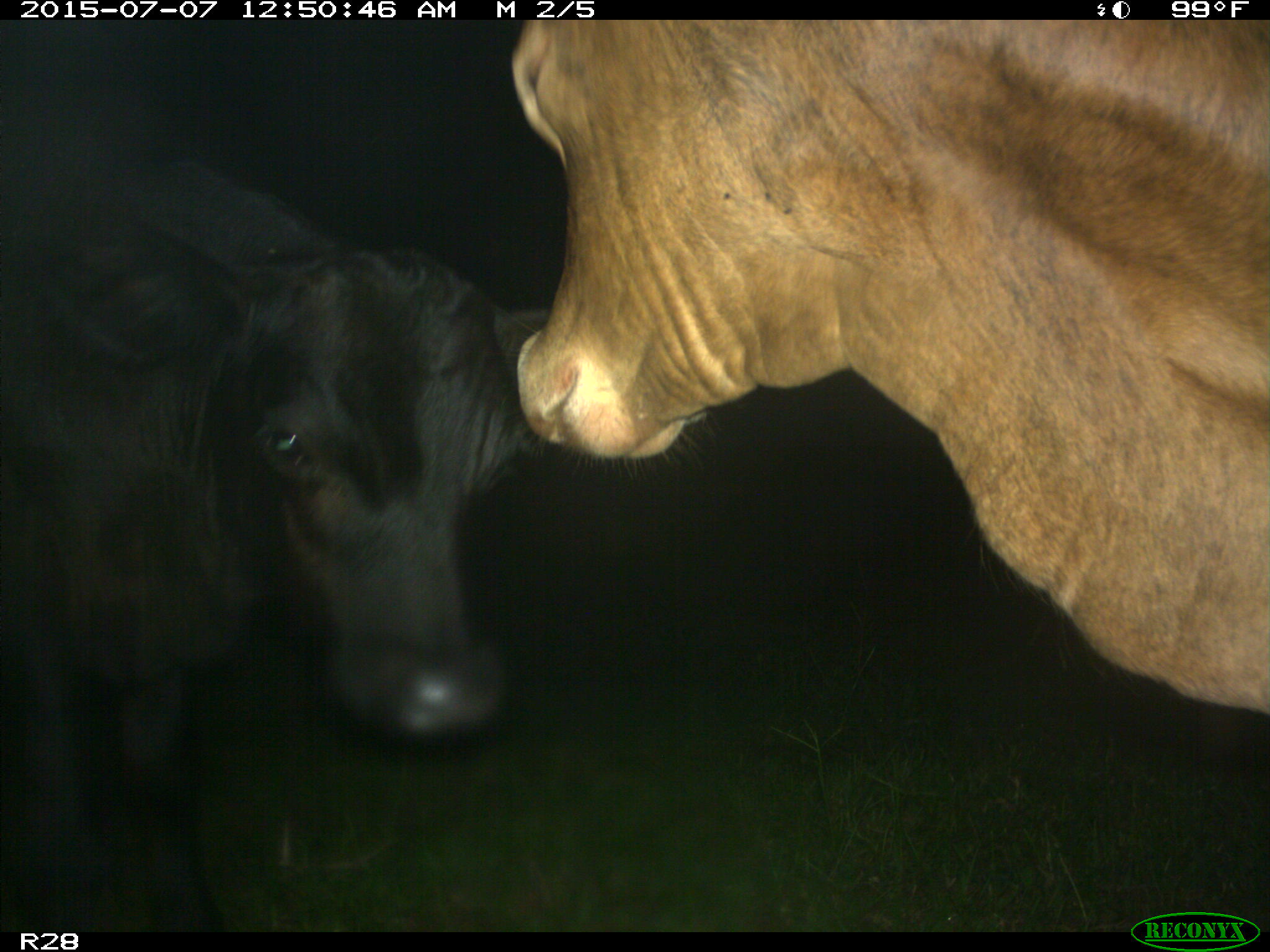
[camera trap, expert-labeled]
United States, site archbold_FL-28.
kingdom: Animalia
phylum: Chordata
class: Mammalia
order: Artiodactyla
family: Bovidae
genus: Bos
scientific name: Bos taurus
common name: domestic cow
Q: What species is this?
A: Bos taurus (domestic cow).